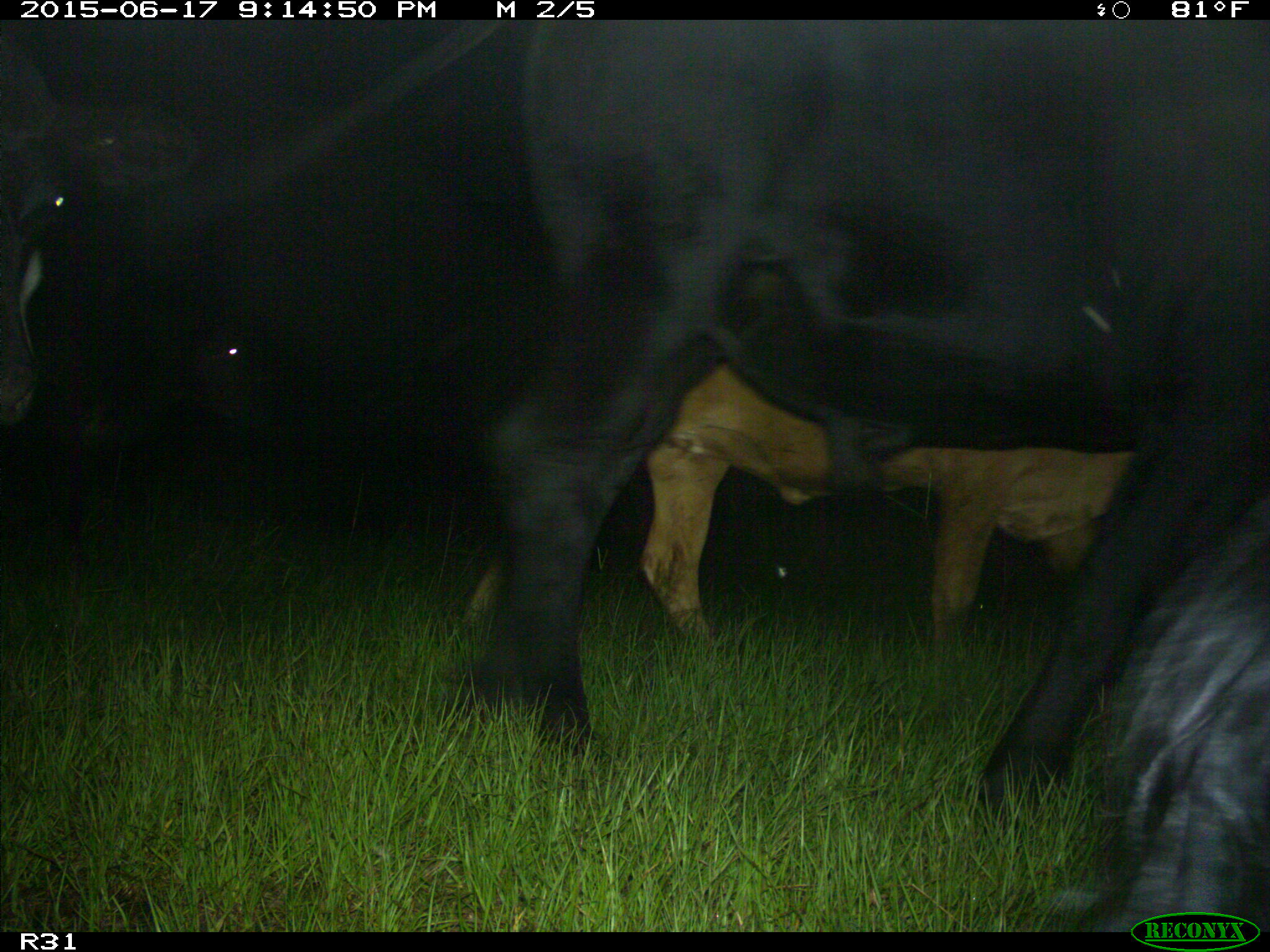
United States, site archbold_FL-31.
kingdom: Animalia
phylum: Chordata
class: Mammalia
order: Artiodactyla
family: Bovidae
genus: Bos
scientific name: Bos taurus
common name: domestic cow